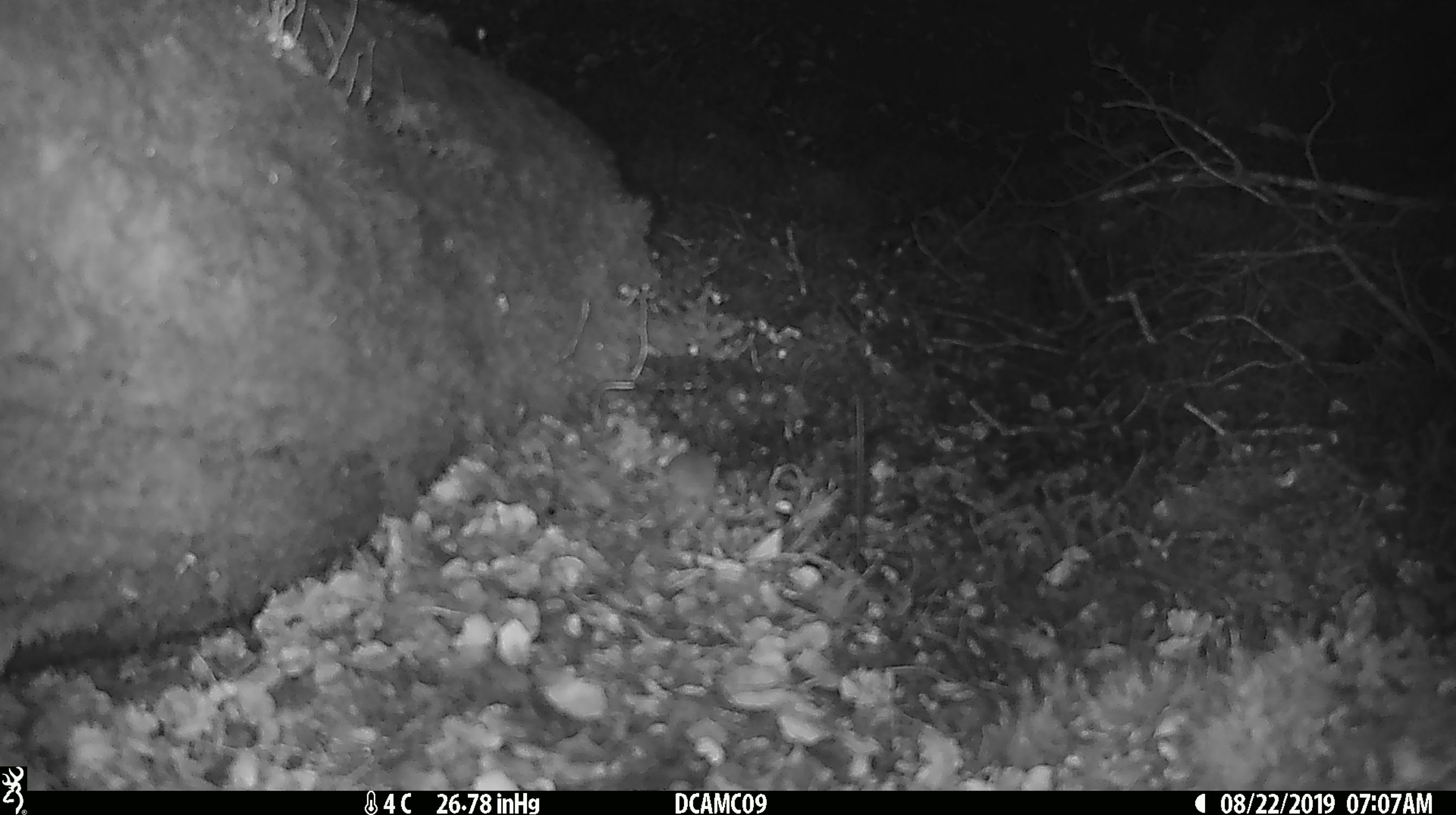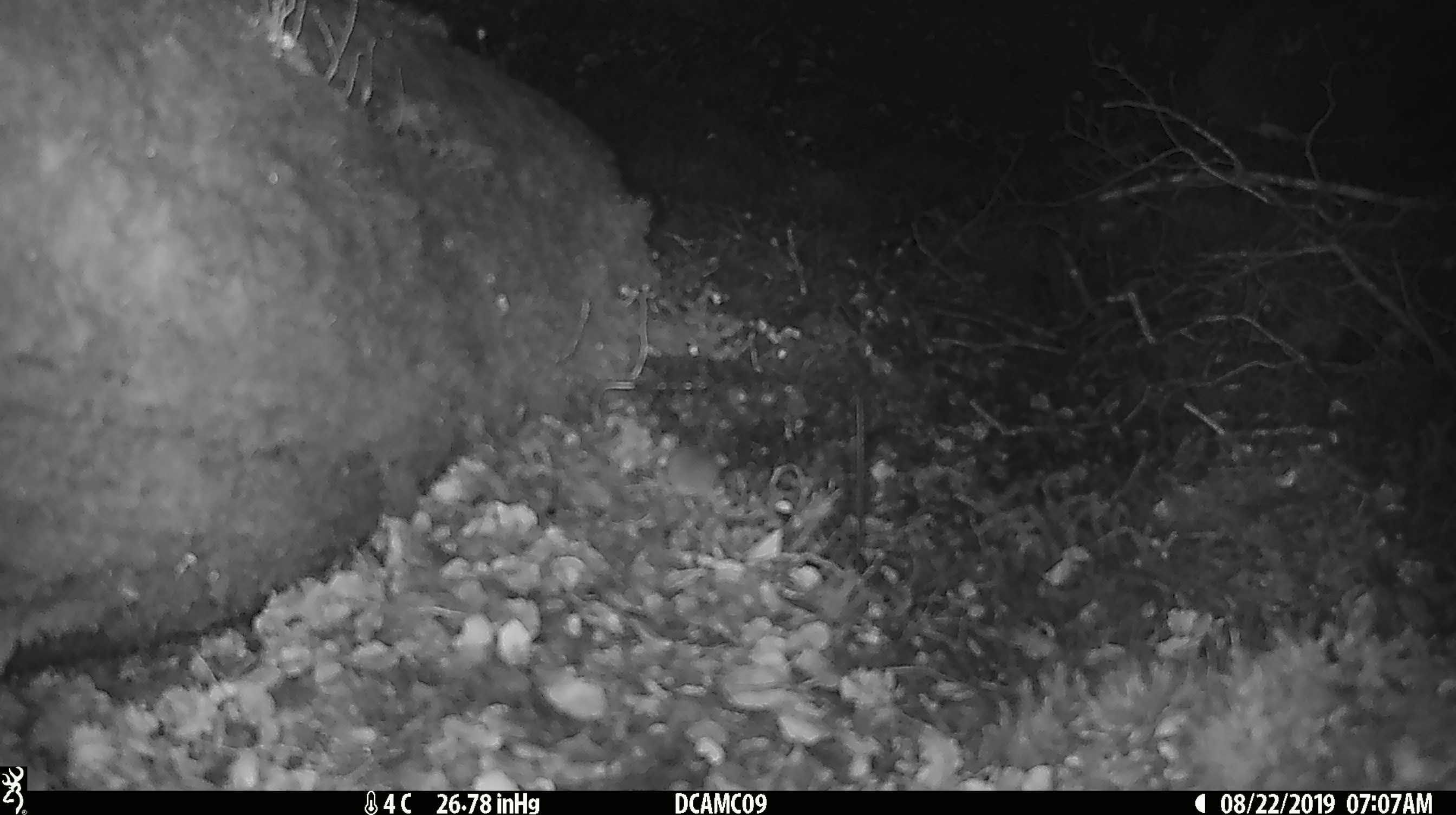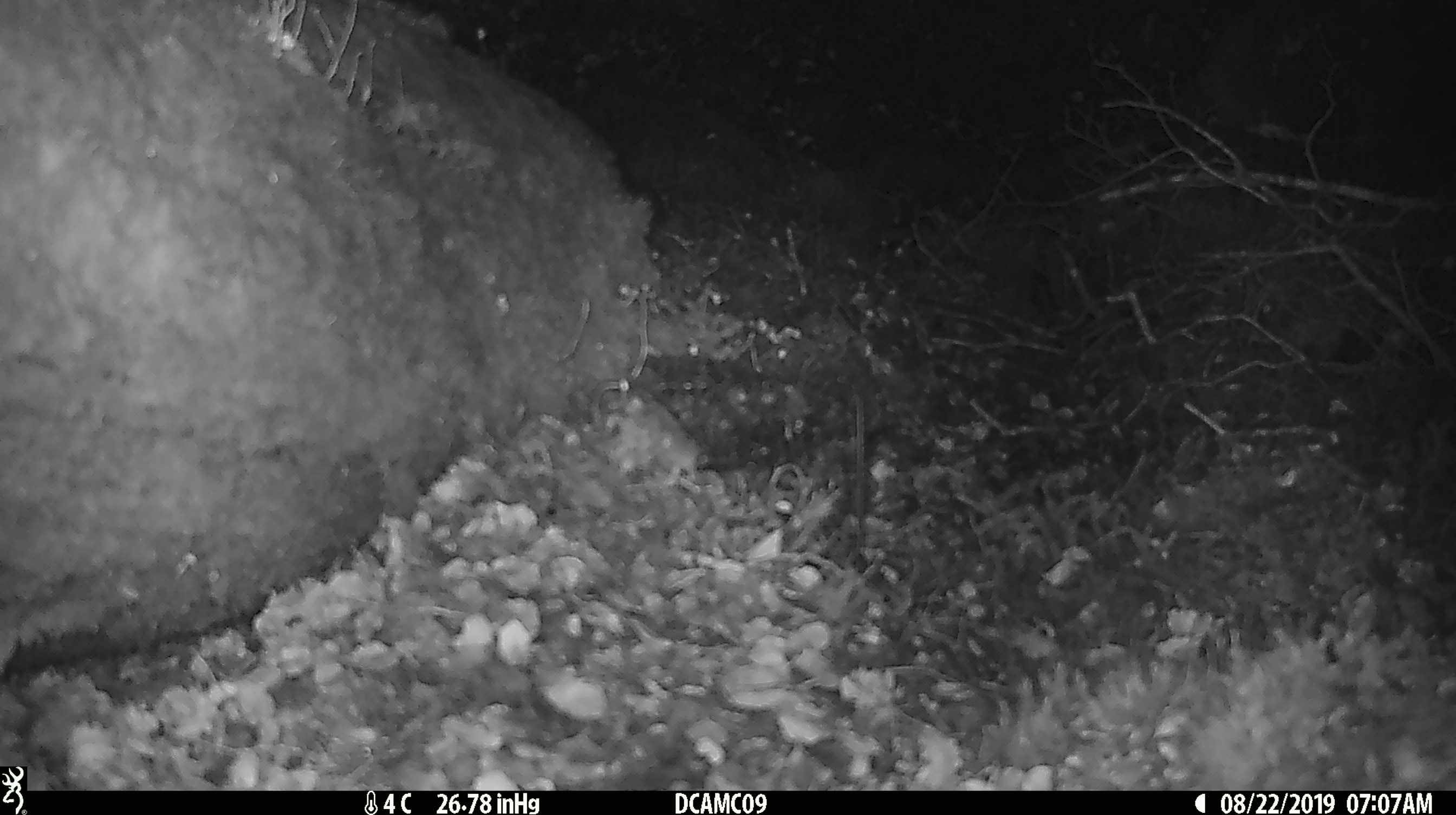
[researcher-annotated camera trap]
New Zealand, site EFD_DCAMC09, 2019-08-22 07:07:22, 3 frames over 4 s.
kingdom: Animalia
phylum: Chordata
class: Mammalia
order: Rodentia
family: Muridae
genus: Mus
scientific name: Mus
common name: mouse